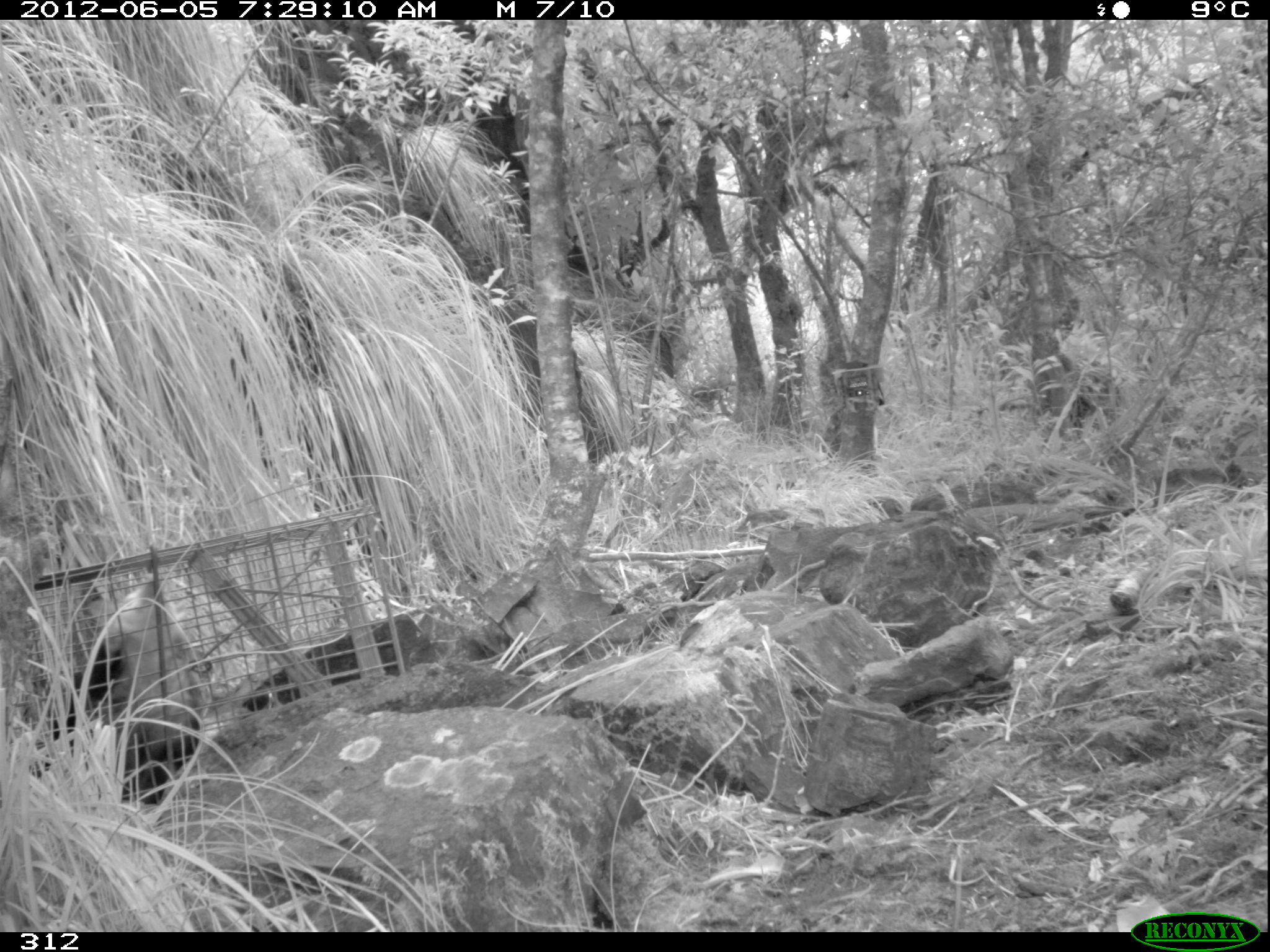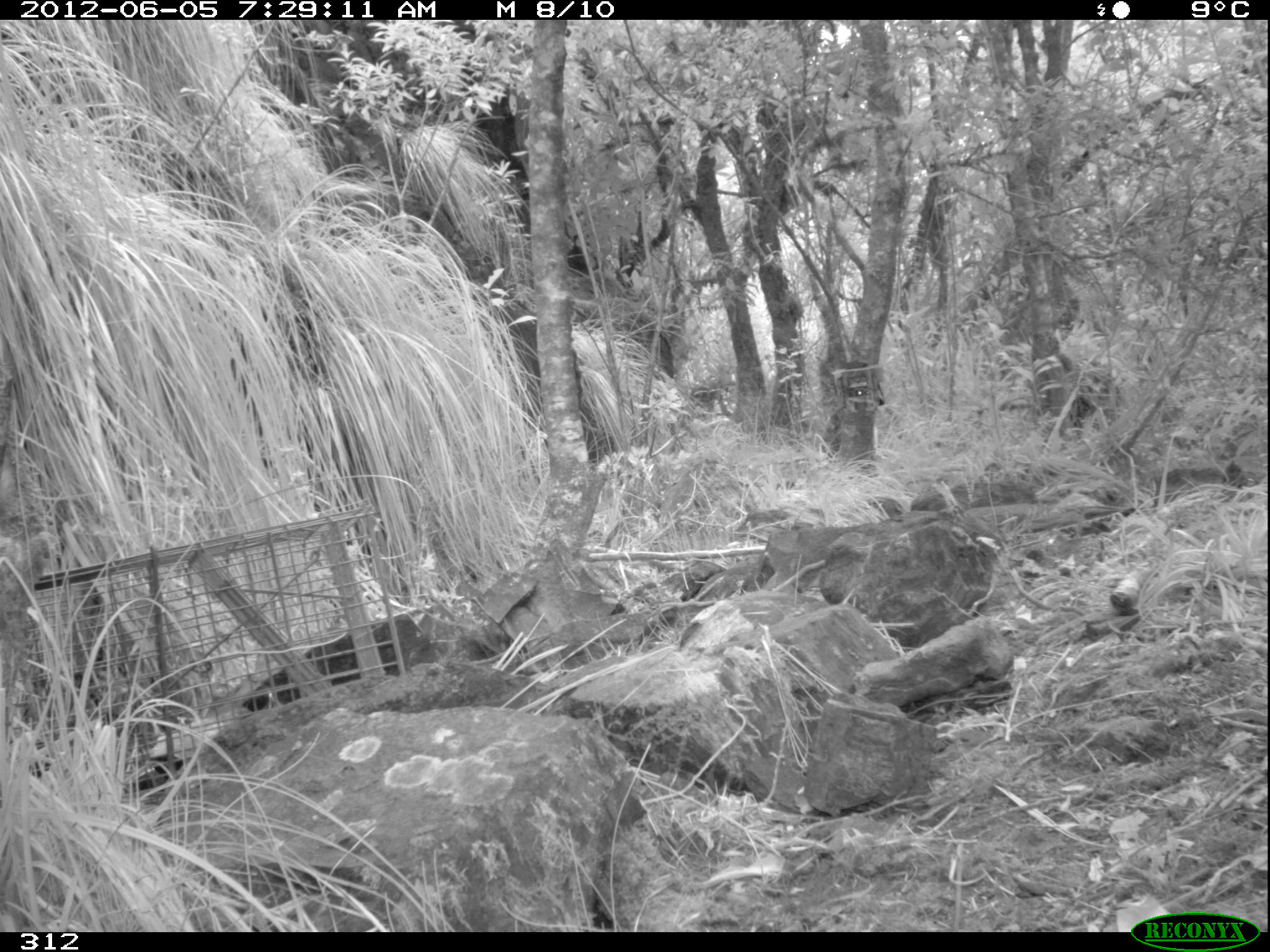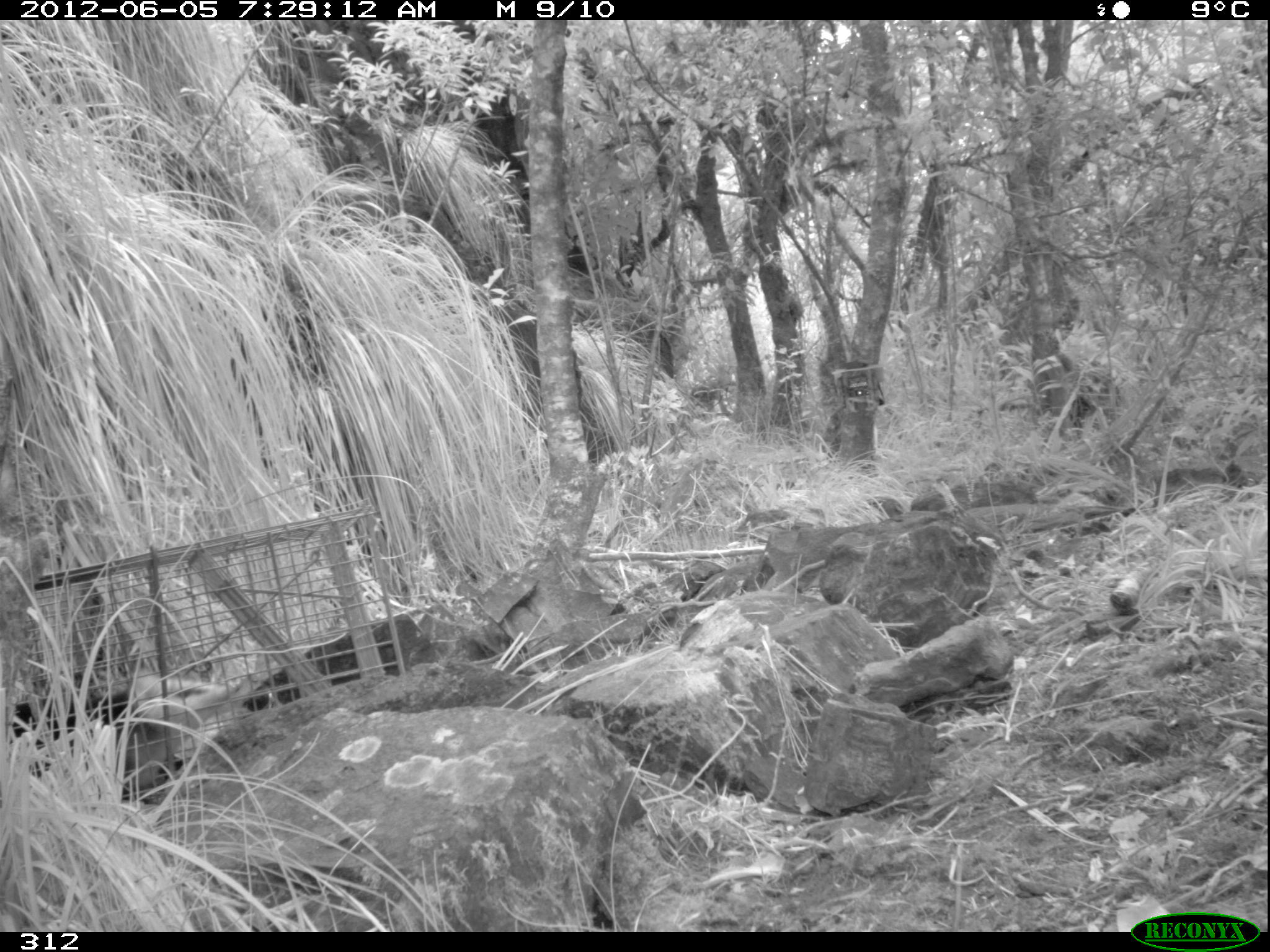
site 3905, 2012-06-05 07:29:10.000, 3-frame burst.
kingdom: Animalia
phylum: Chordata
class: Mammalia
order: Didelphimorphia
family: Didelphidae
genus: Didelphis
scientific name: Didelphis pernigra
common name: andean white-eared opossum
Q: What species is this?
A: Didelphis pernigra (andean white-eared opossum).